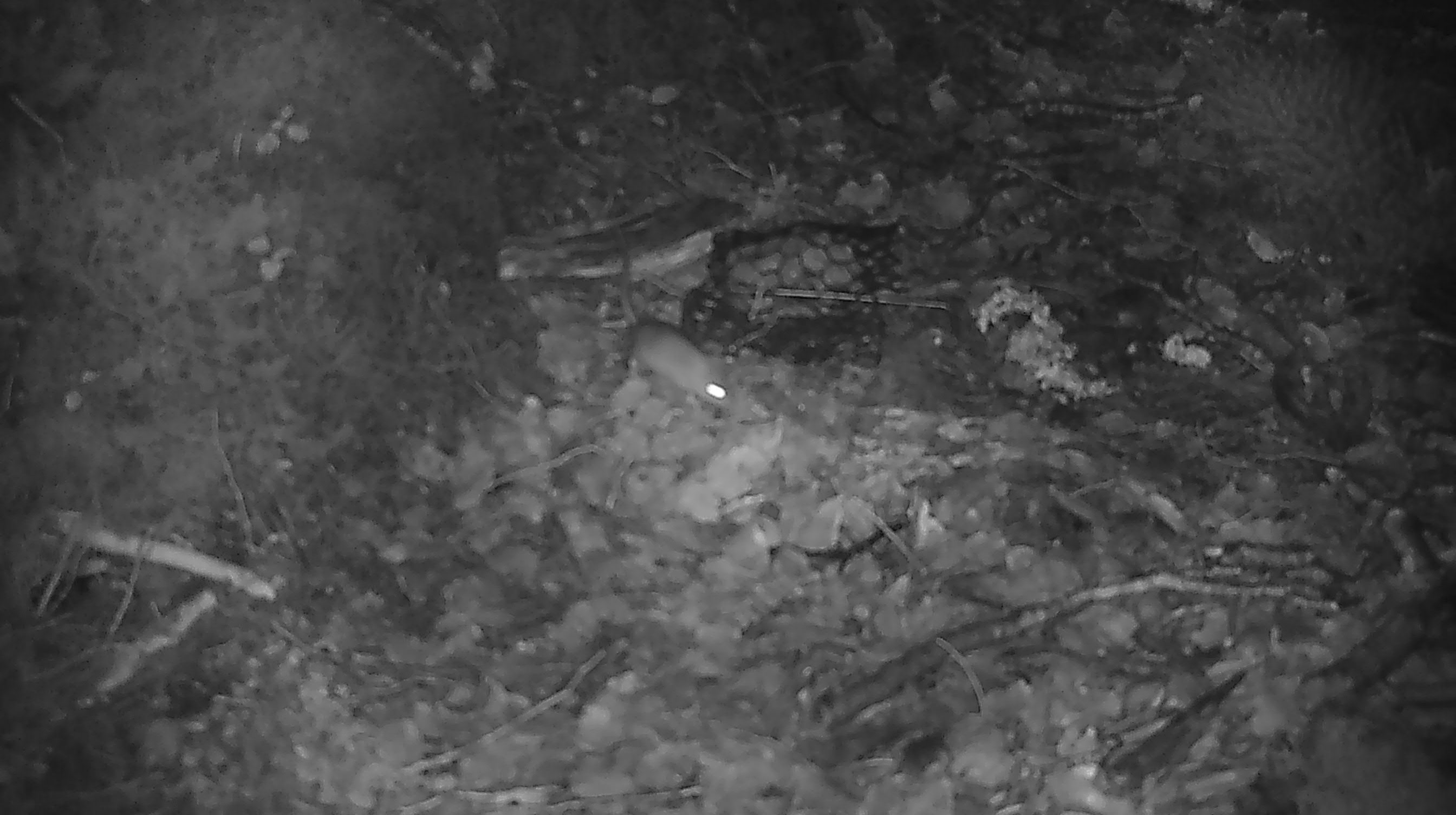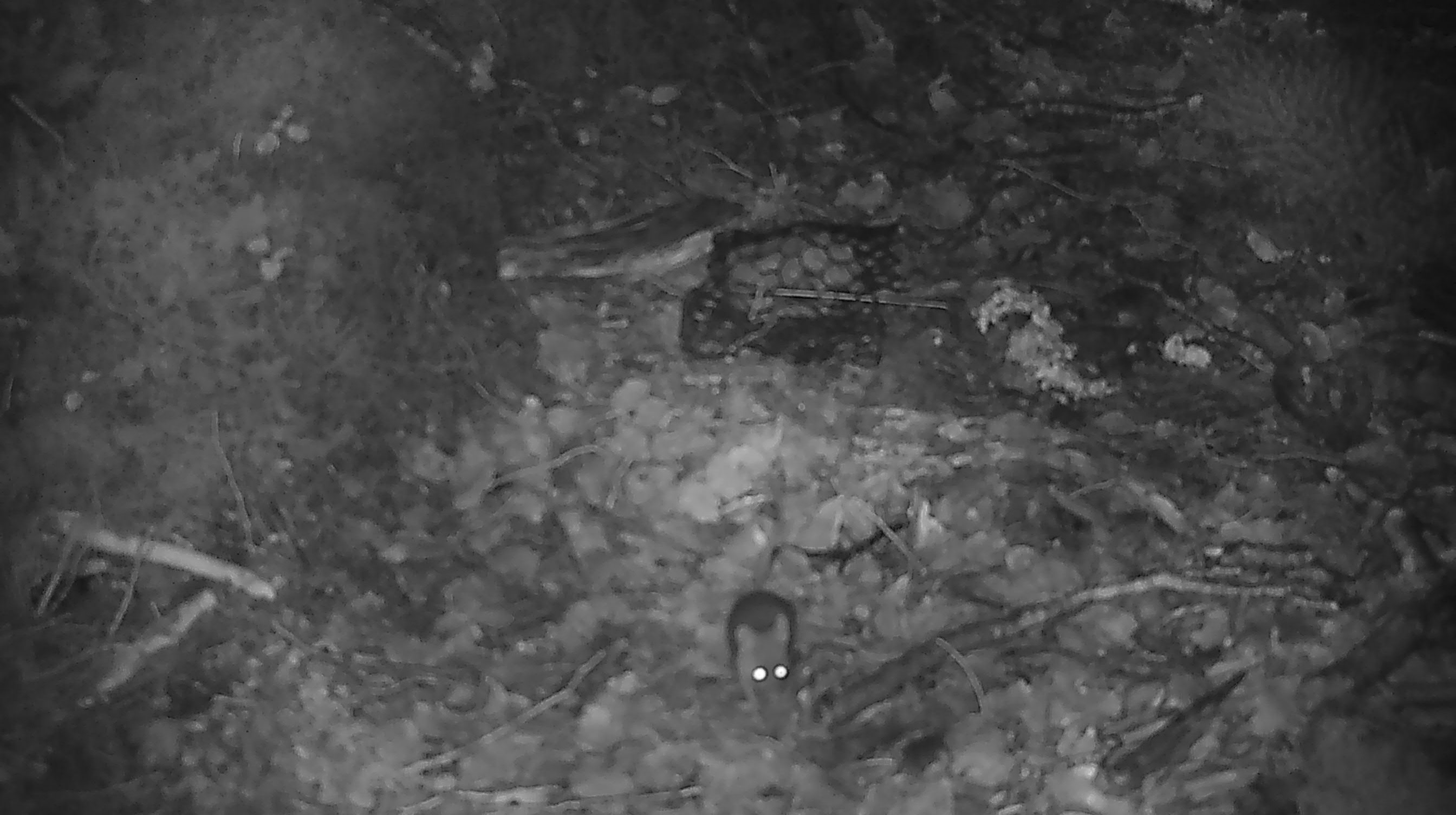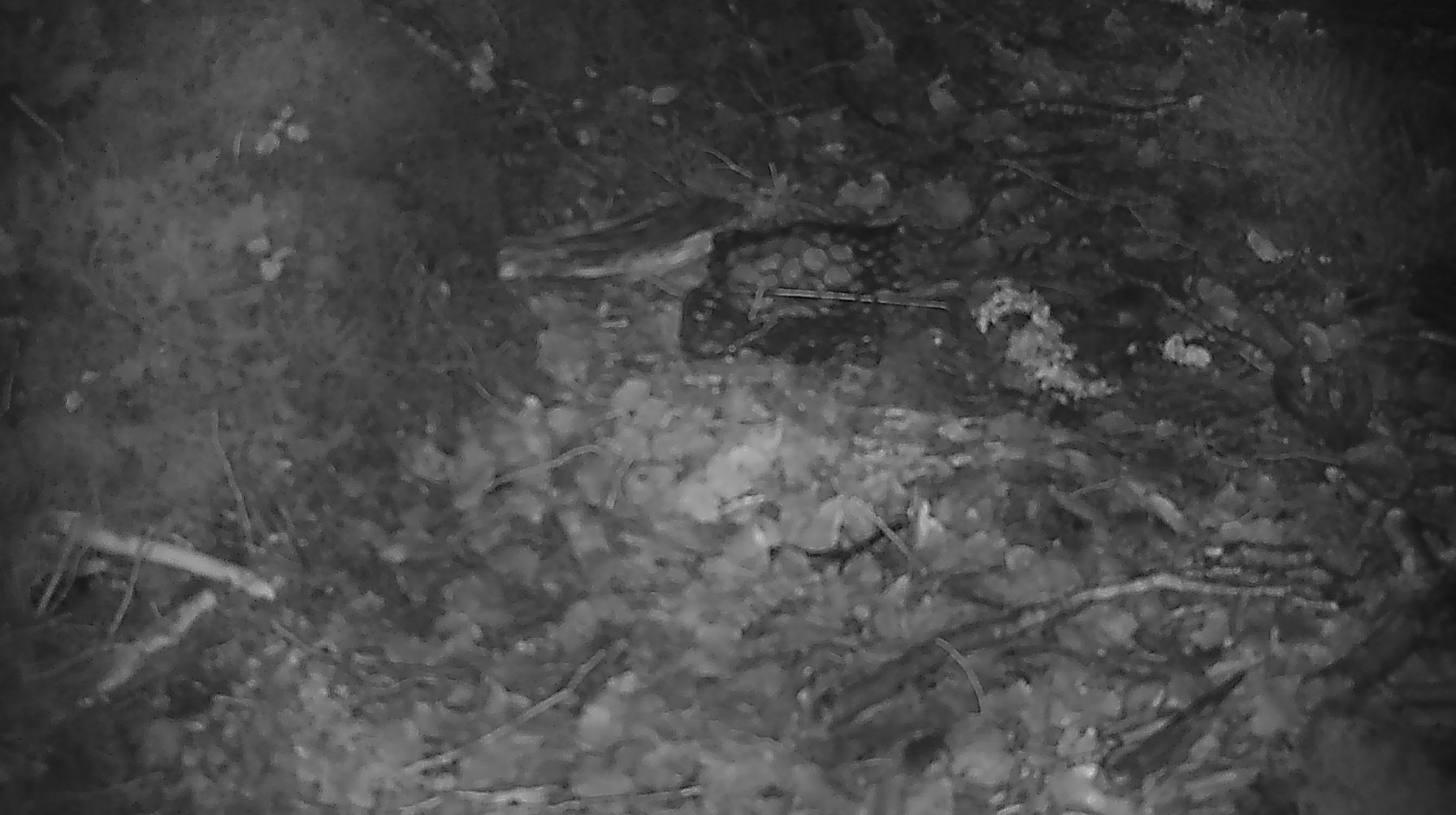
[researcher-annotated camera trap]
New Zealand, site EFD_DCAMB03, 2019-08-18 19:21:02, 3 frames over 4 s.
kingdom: Animalia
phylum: Chordata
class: Mammalia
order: Rodentia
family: Muridae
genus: Mus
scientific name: Mus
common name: mouse